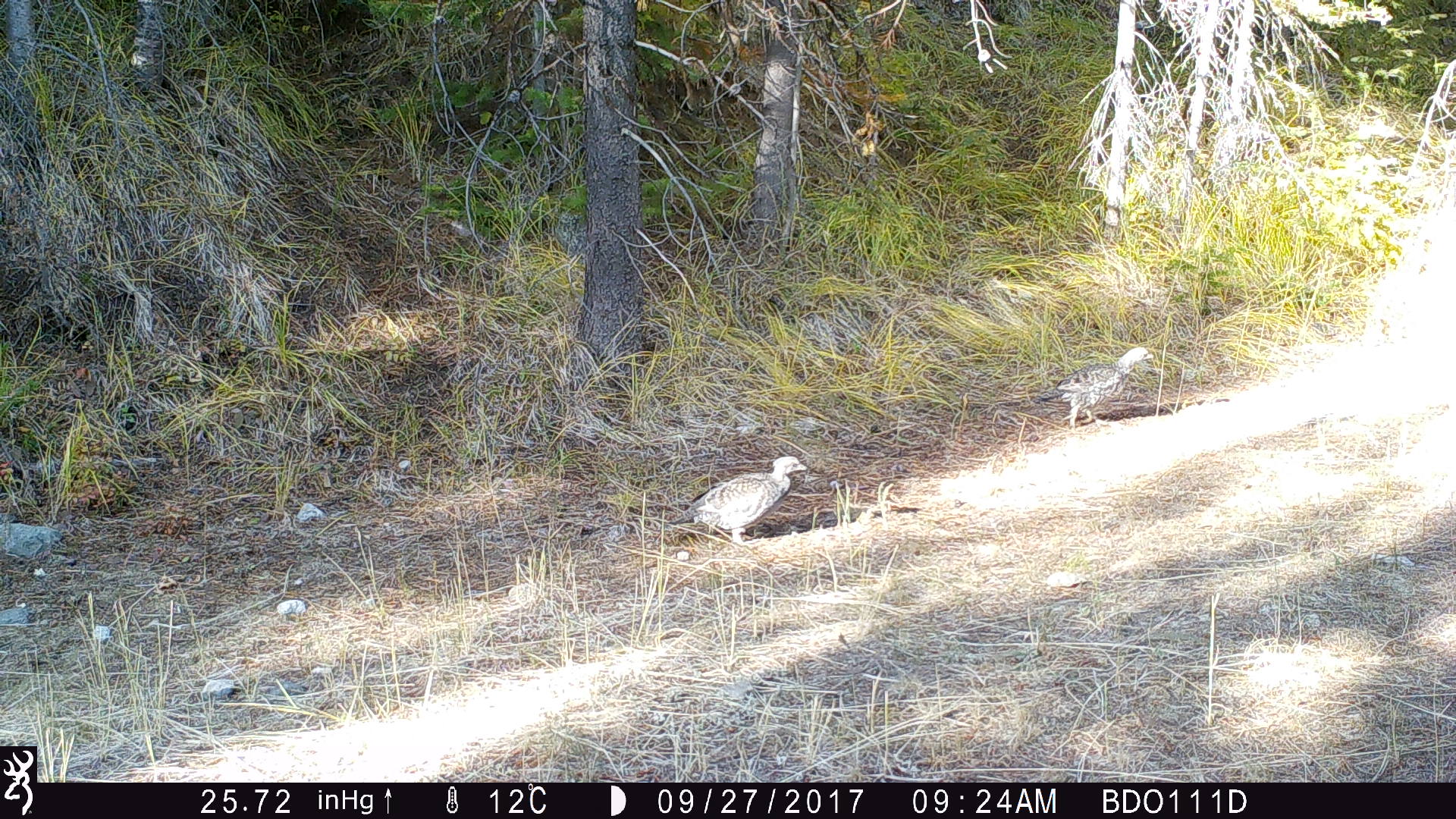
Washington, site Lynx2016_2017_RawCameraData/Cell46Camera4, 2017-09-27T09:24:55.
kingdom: Animalia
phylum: Chordata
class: Aves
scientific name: Aves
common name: birds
Aves (birds). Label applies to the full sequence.